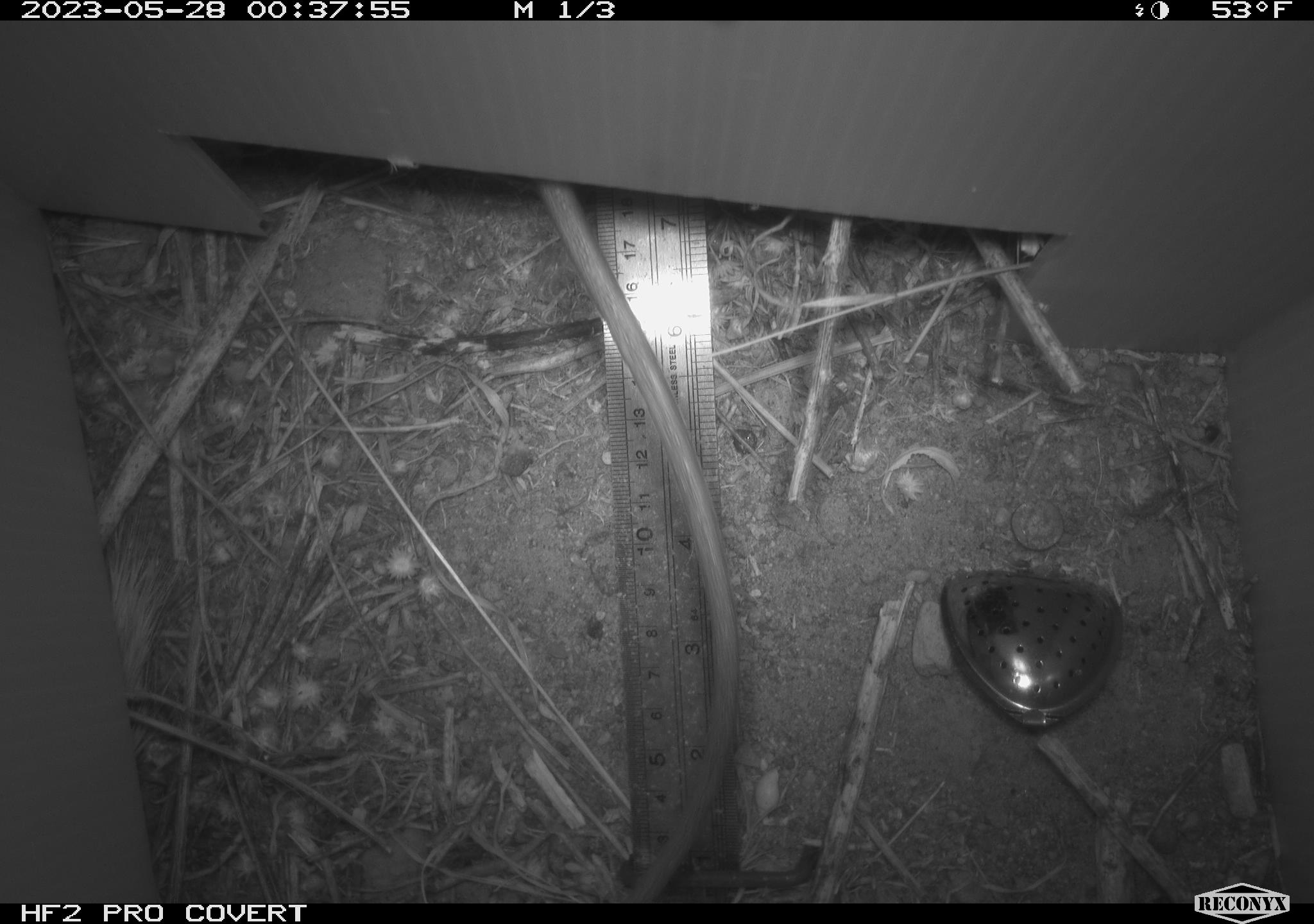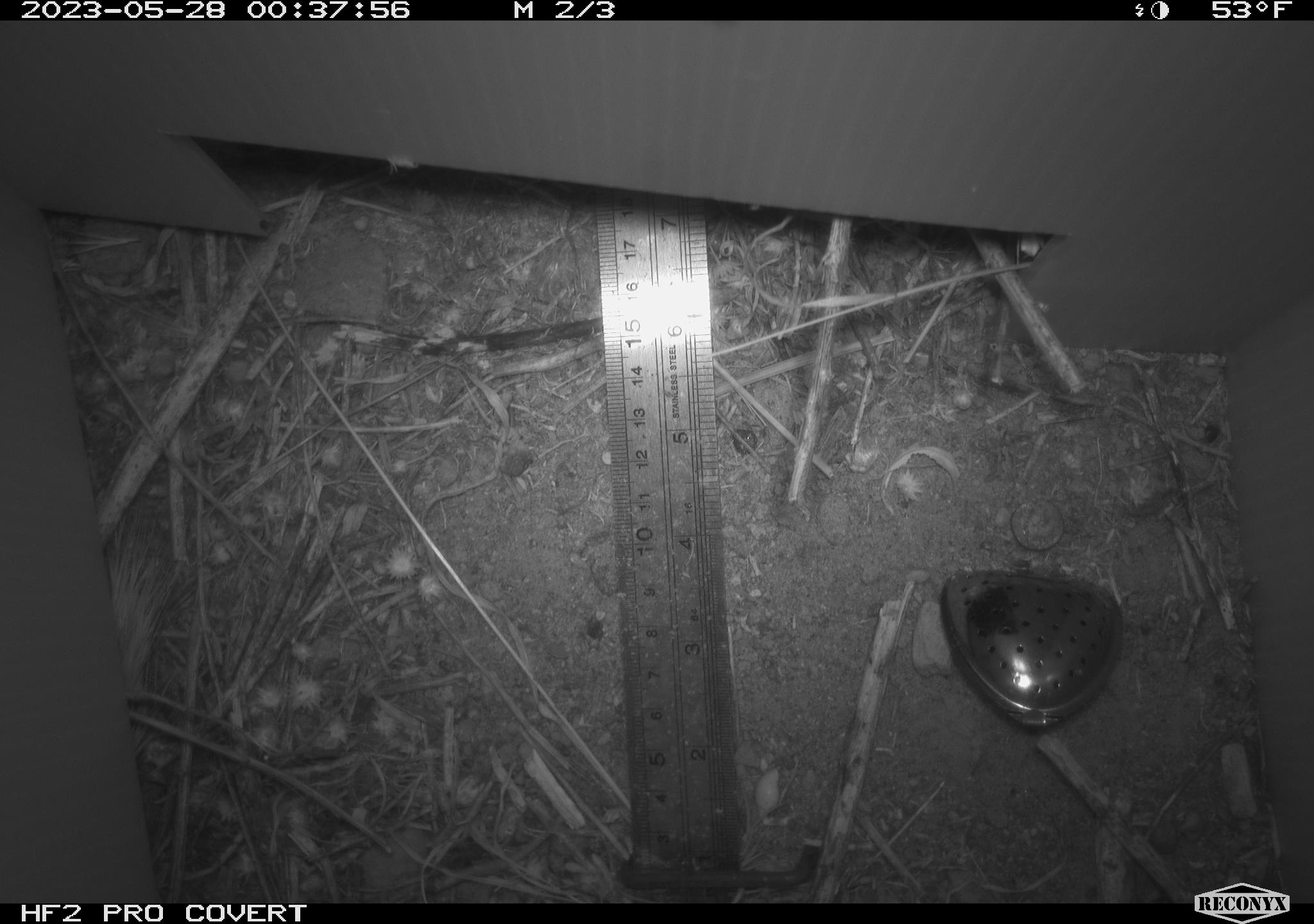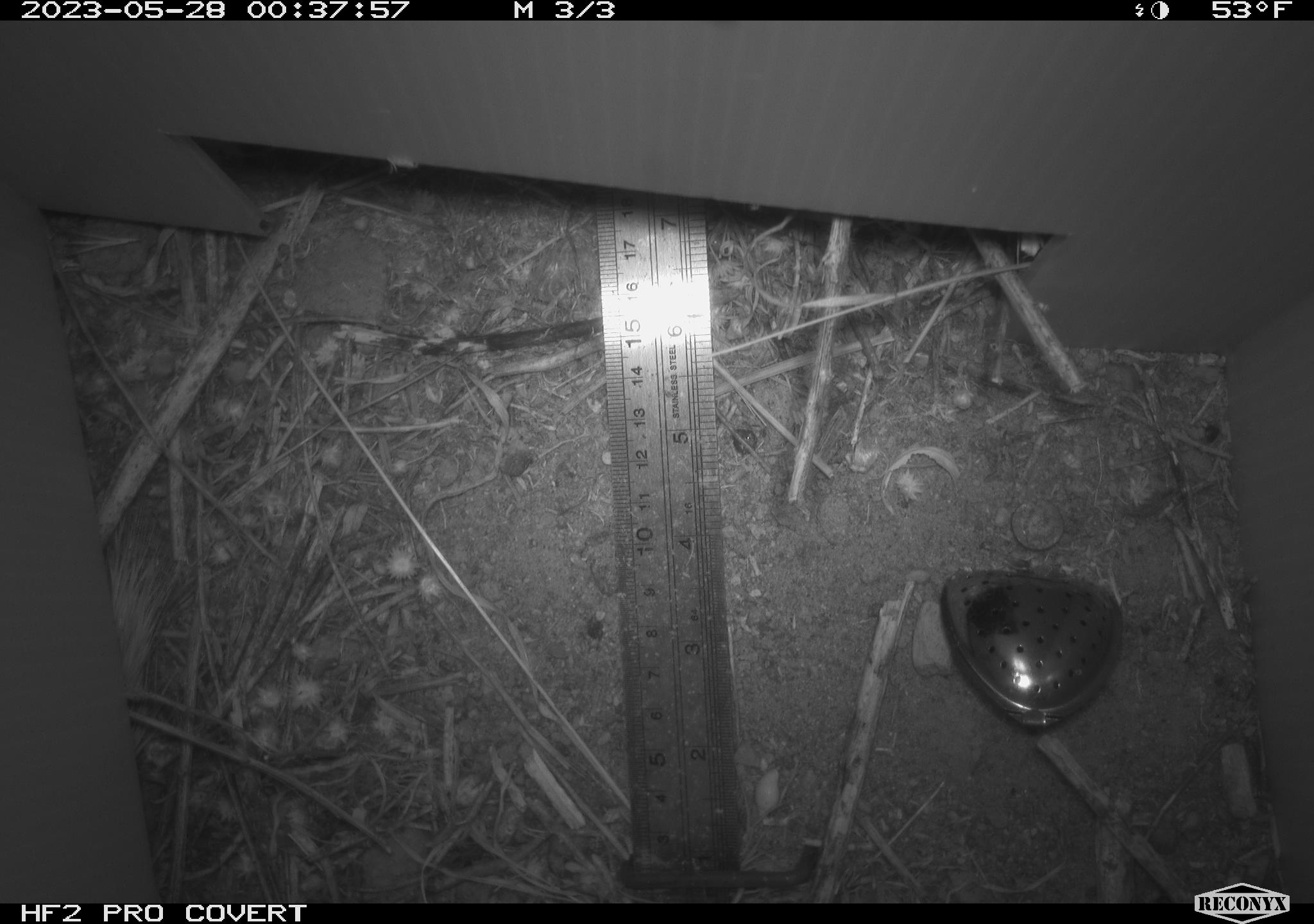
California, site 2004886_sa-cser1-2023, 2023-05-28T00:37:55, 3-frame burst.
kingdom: Animalia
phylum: Chordata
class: Mammalia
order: Rodentia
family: Muridae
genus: Rattus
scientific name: Rattus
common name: rat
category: rattus species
Rattus species (rat) (Rattus).